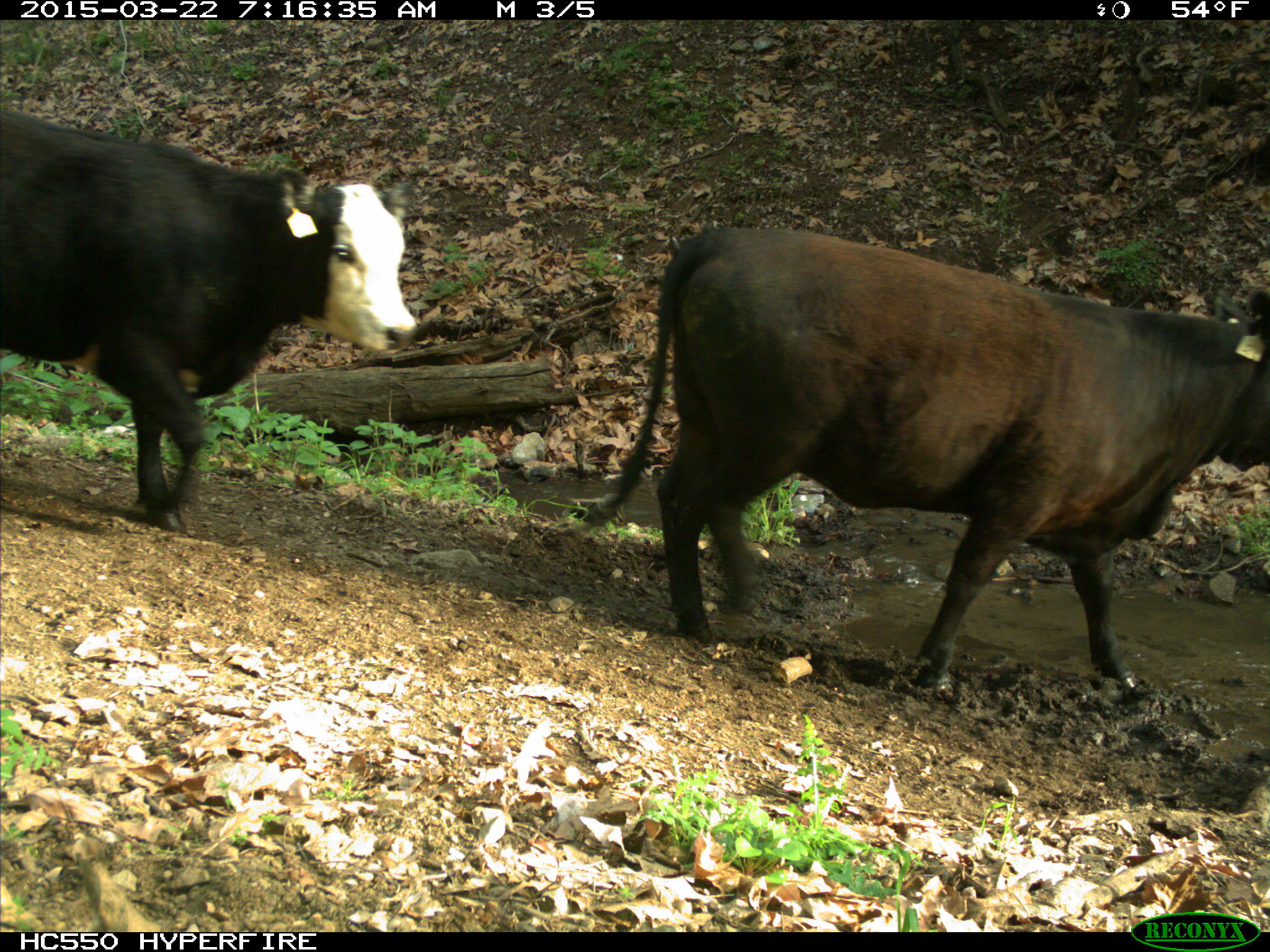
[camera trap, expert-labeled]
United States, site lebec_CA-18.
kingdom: Animalia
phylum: Chordata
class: Mammalia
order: Artiodactyla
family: Bovidae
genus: Bos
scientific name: Bos taurus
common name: domestic cow